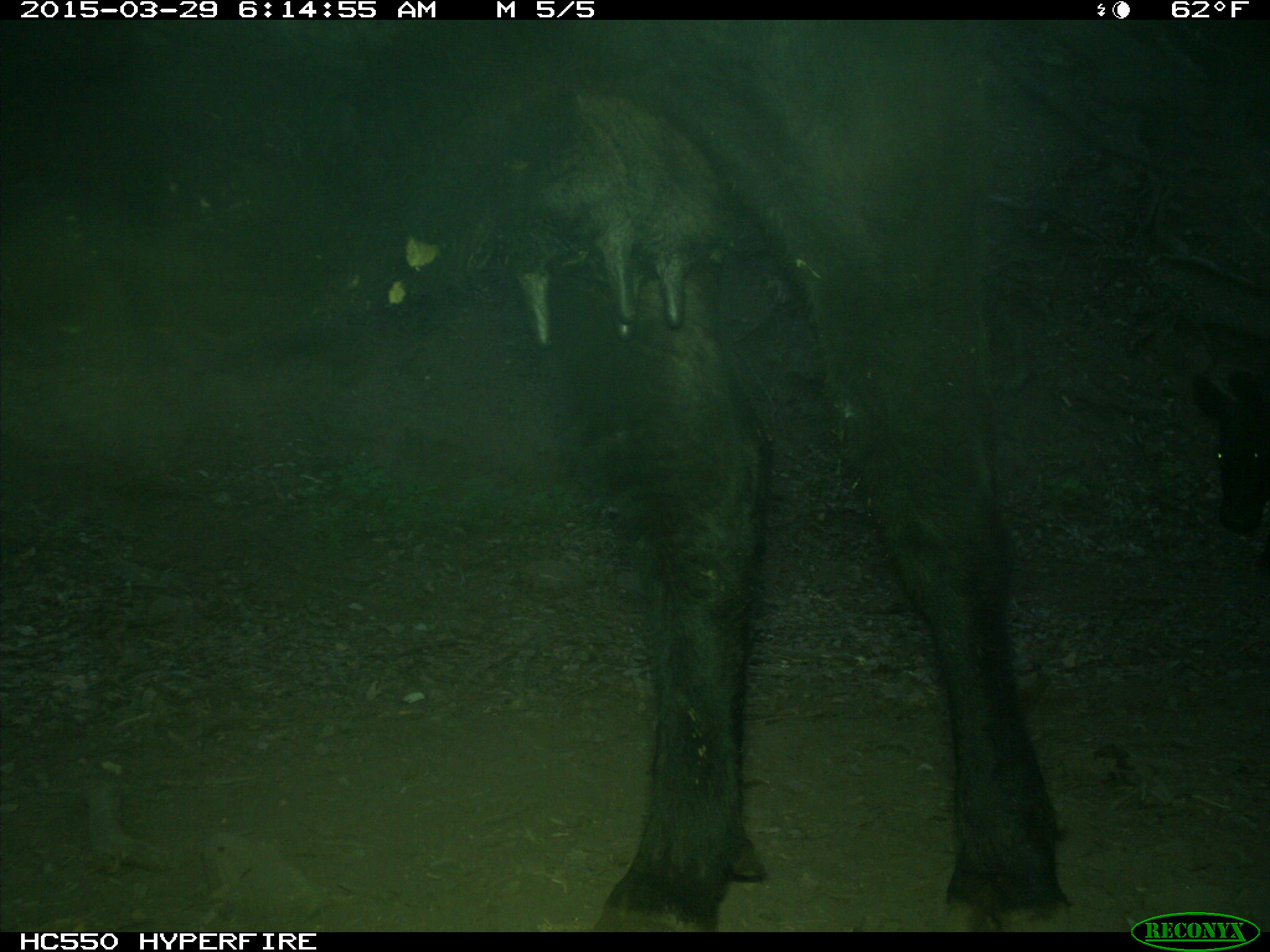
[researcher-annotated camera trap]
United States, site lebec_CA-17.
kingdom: Animalia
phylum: Chordata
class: Mammalia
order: Artiodactyla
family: Bovidae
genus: Bos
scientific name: Bos taurus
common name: domestic cow